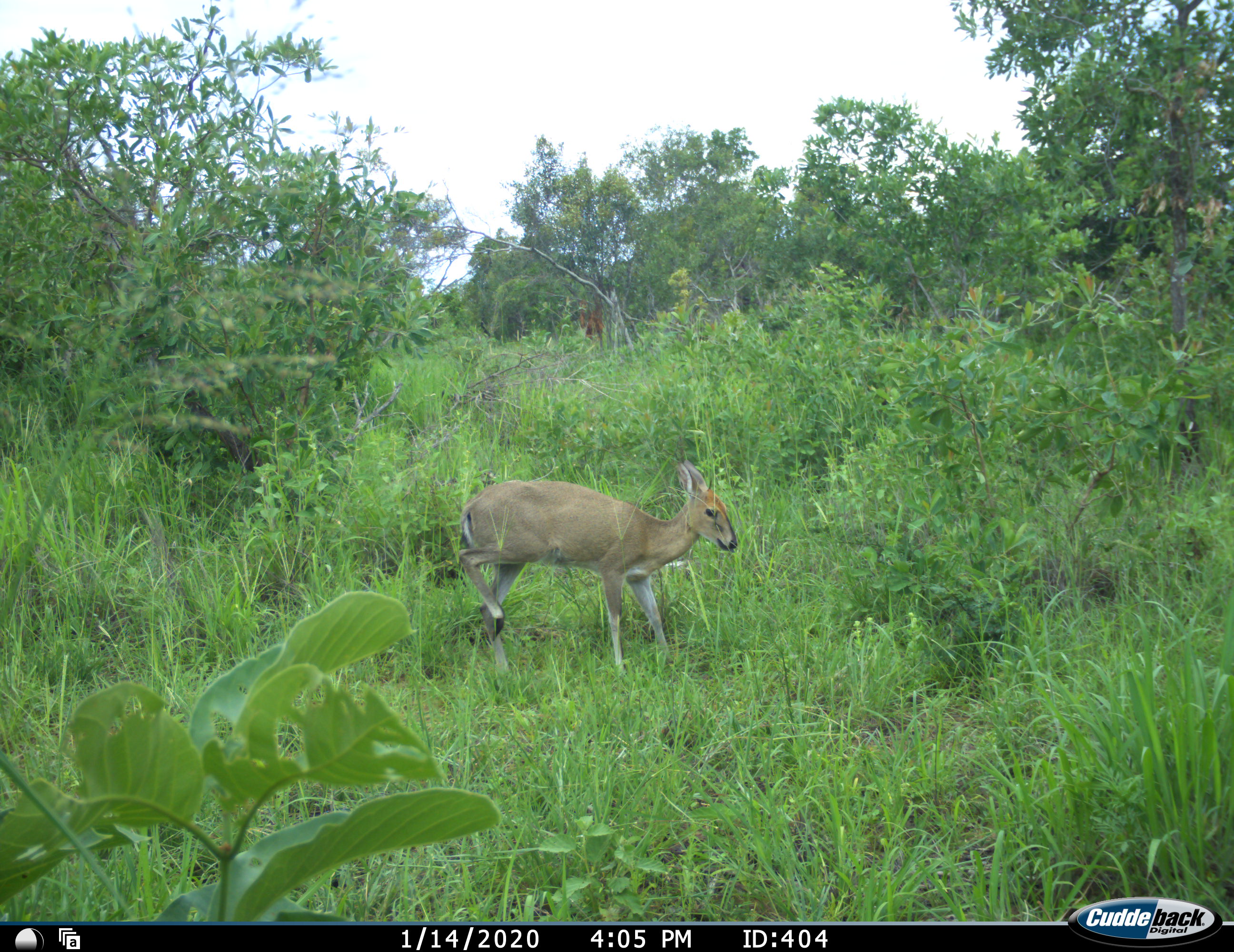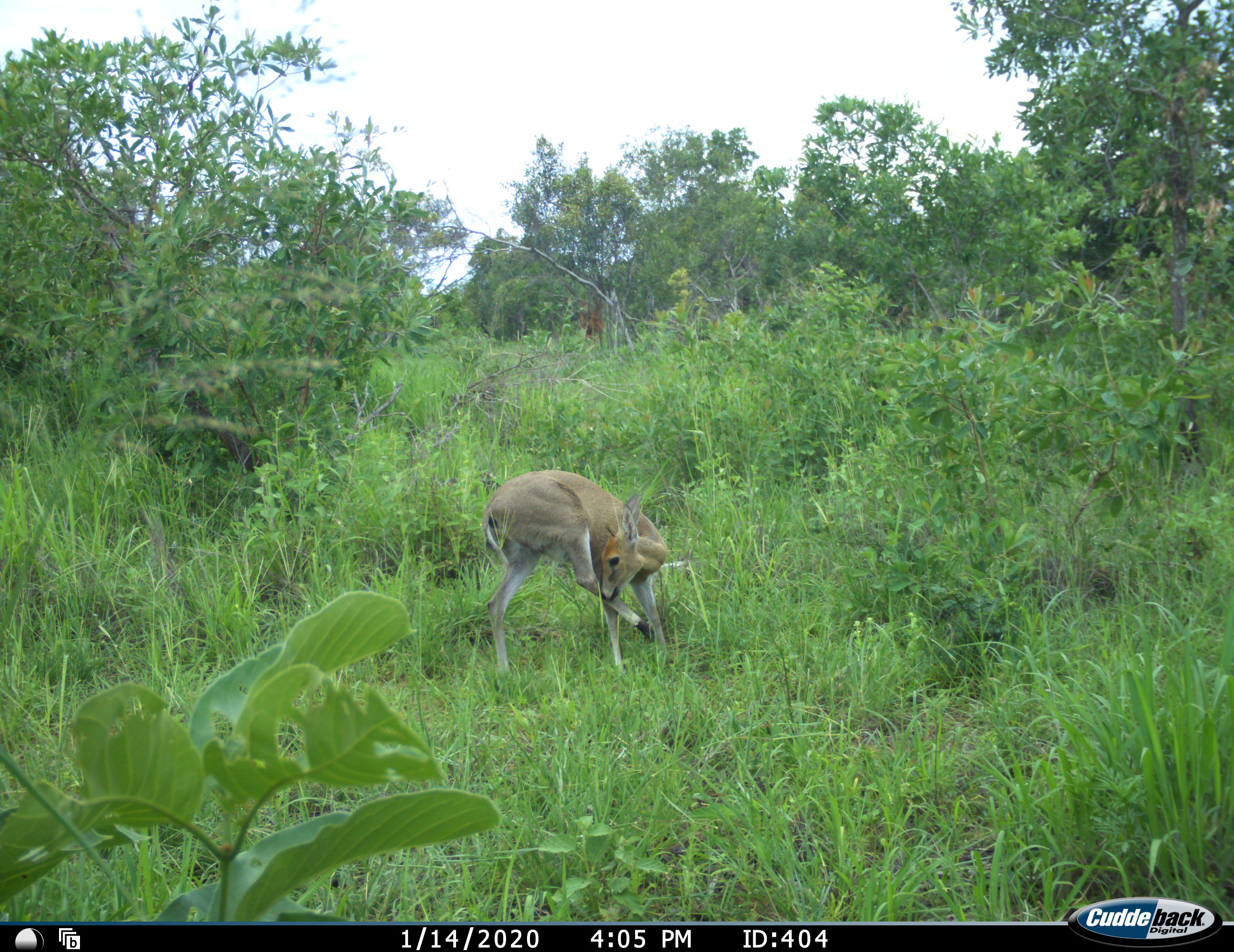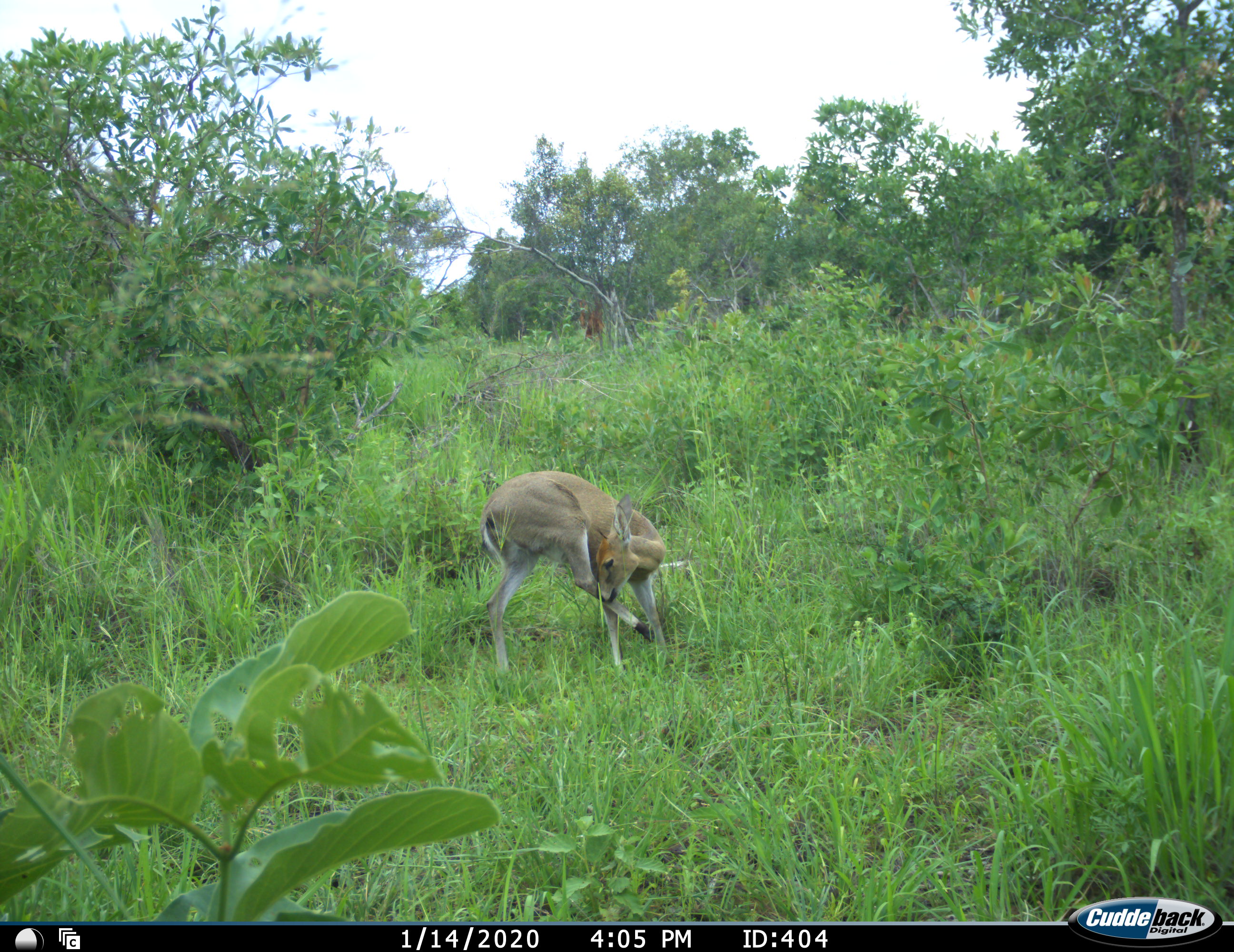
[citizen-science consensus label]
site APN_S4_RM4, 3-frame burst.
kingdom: Animalia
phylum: Chordata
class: Mammalia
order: Artiodactyla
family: Bovidae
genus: Sylvicapra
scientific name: Sylvicapra grimmia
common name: common duiker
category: duikercommongrey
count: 1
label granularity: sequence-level